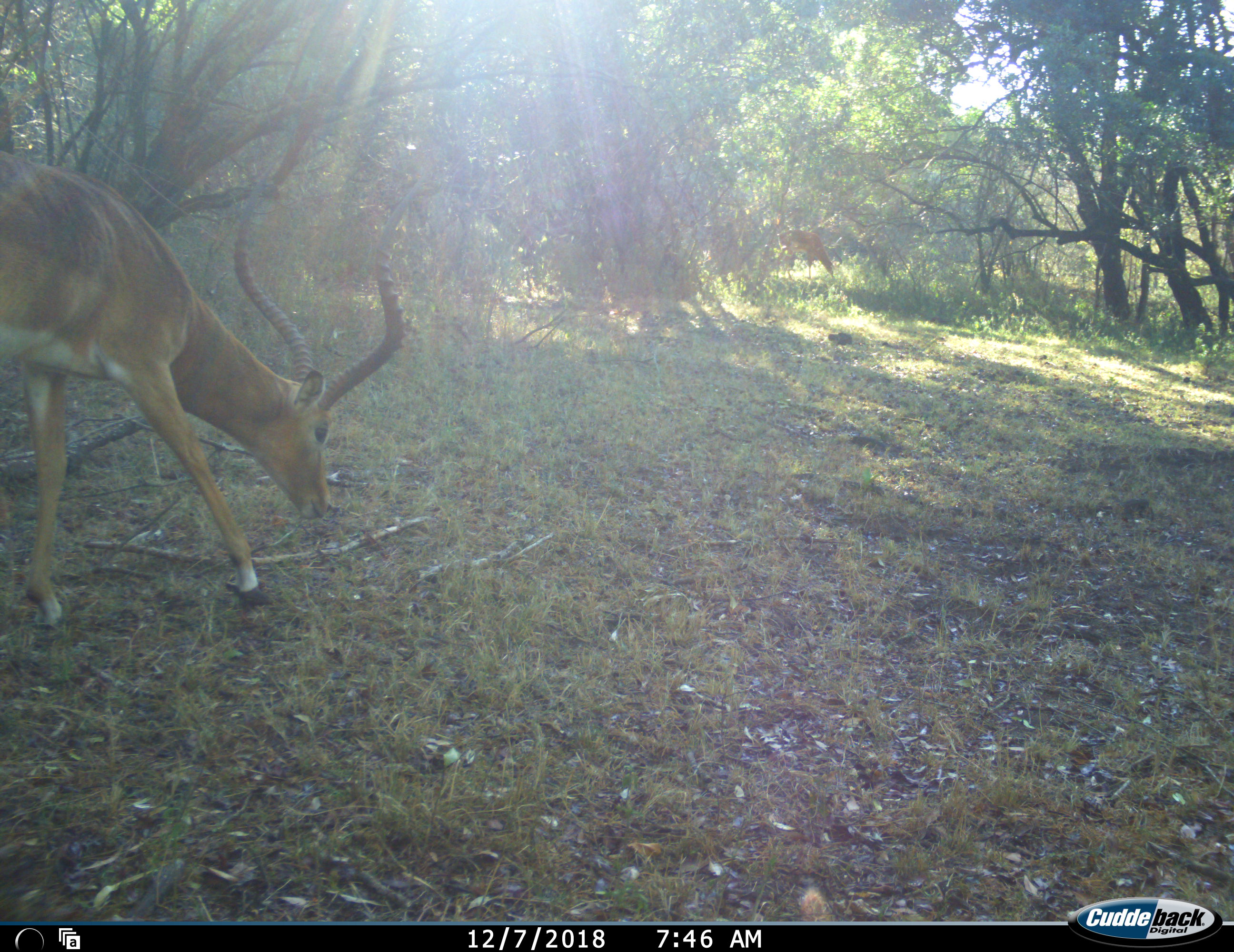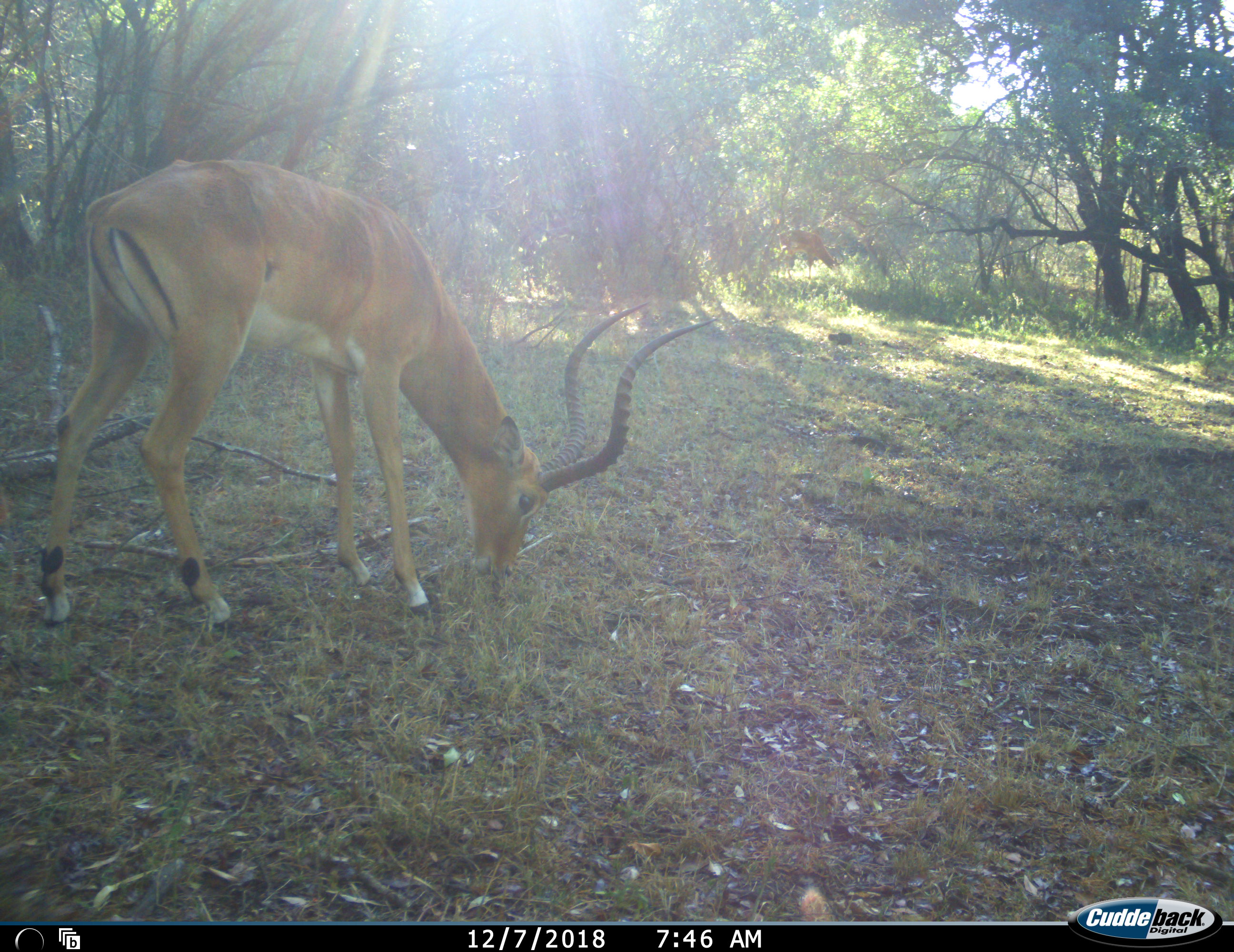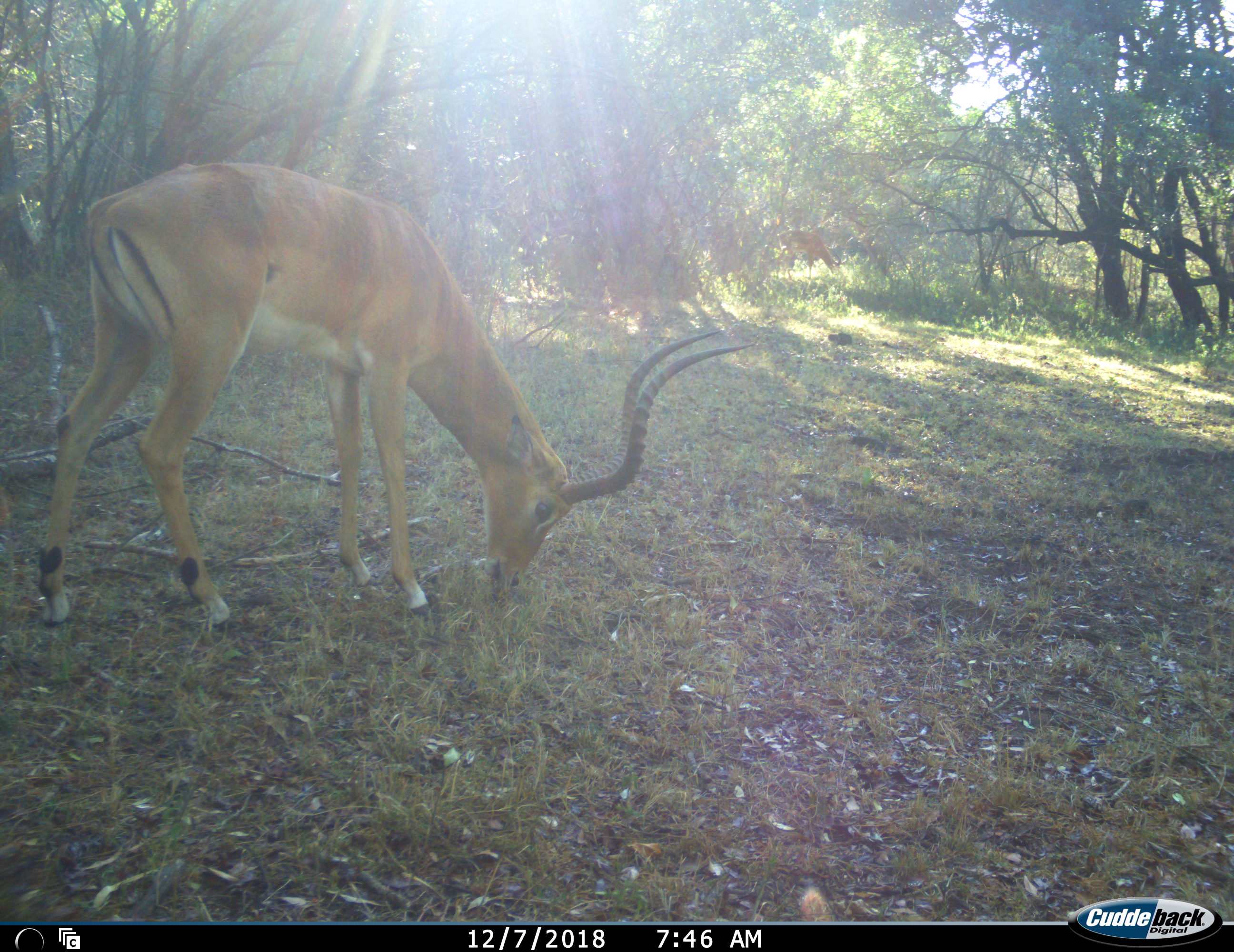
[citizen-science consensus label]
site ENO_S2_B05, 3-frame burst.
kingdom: Animalia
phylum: Chordata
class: Mammalia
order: Artiodactyla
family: Bovidae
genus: Aepyceros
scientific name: Aepyceros melampus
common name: impala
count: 1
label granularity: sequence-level